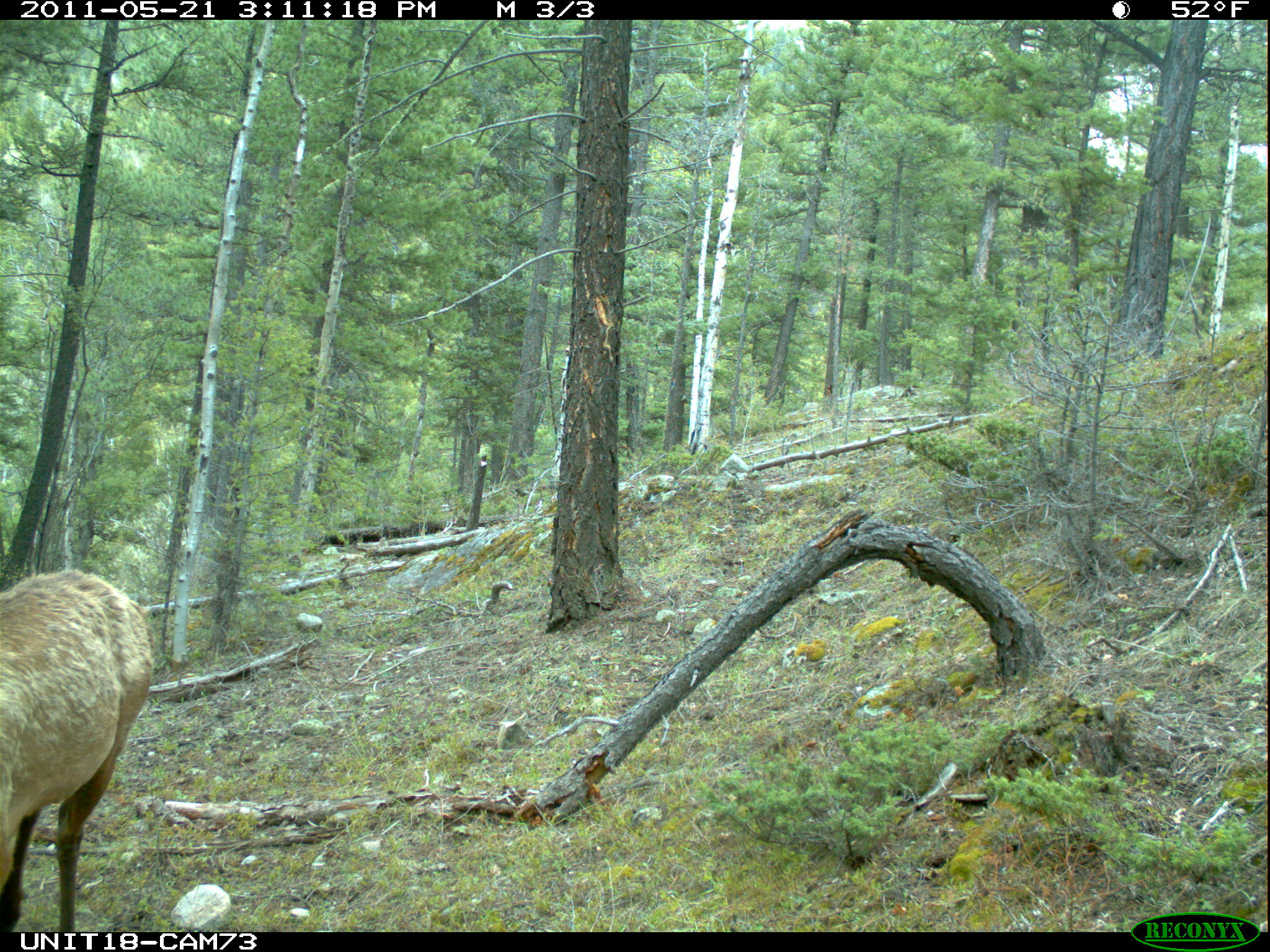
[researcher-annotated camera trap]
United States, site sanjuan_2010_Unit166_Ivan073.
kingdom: Animalia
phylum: Chordata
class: Mammalia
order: Artiodactyla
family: Cervidae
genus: Cervus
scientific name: Cervus elaphus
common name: red deer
Cervus elaphus (red deer).